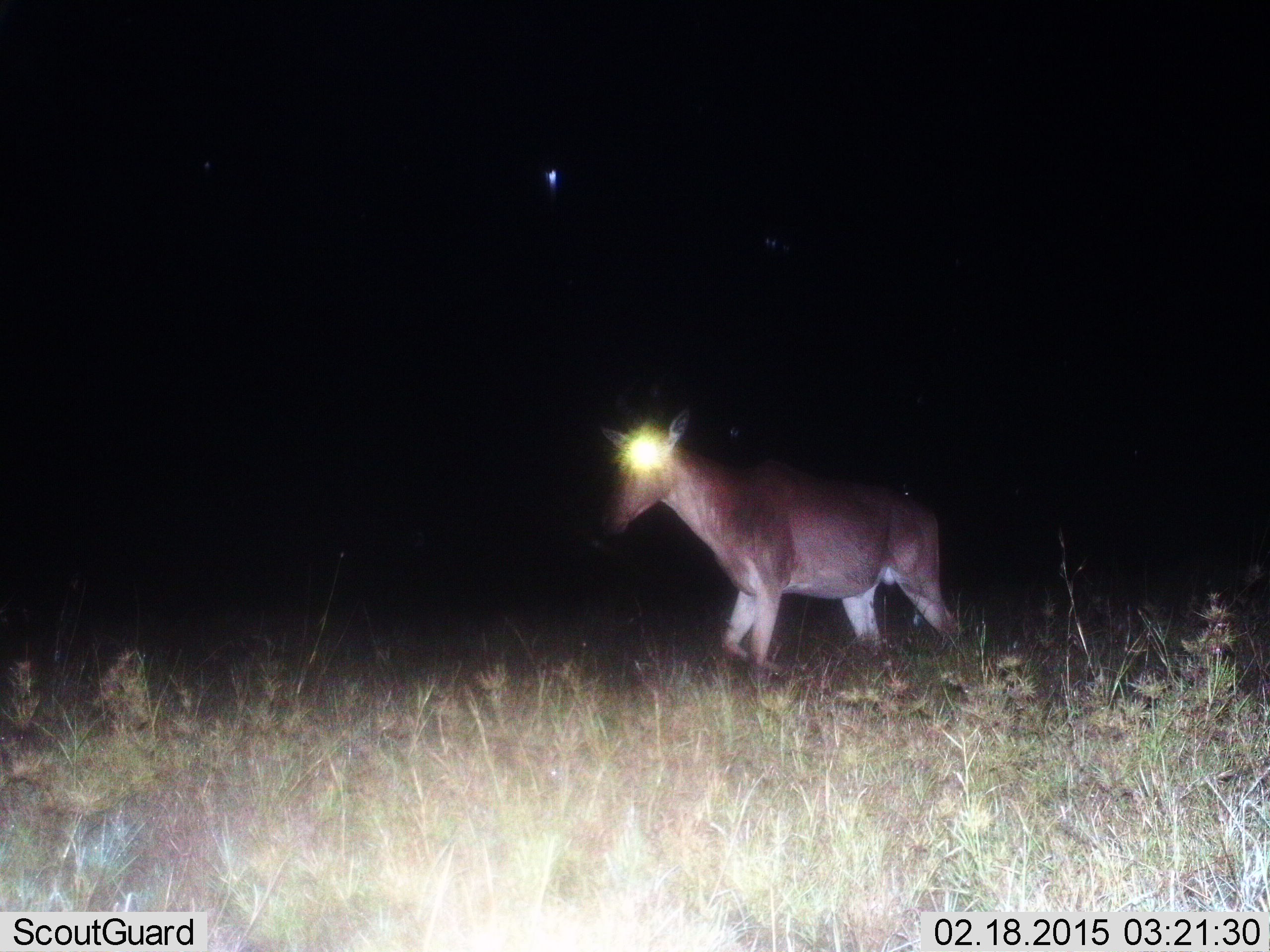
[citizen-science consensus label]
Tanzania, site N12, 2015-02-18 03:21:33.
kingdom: Animalia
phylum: Chordata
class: Mammalia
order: Artiodactyla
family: Bovidae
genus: Alcelaphus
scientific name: Alcelaphus buselaphus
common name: hartebeest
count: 1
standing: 0%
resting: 0%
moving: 100%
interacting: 10%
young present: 0%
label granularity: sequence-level